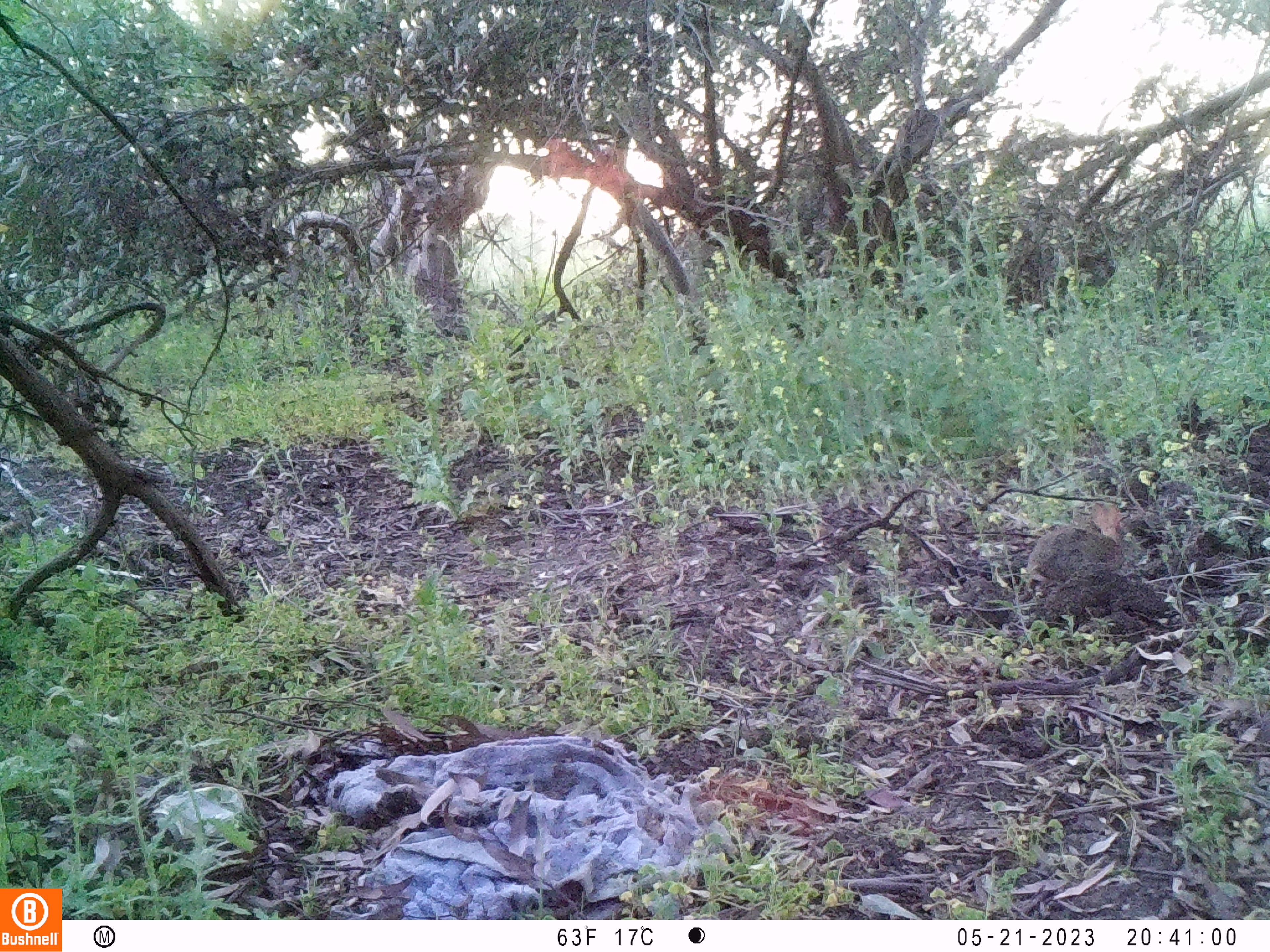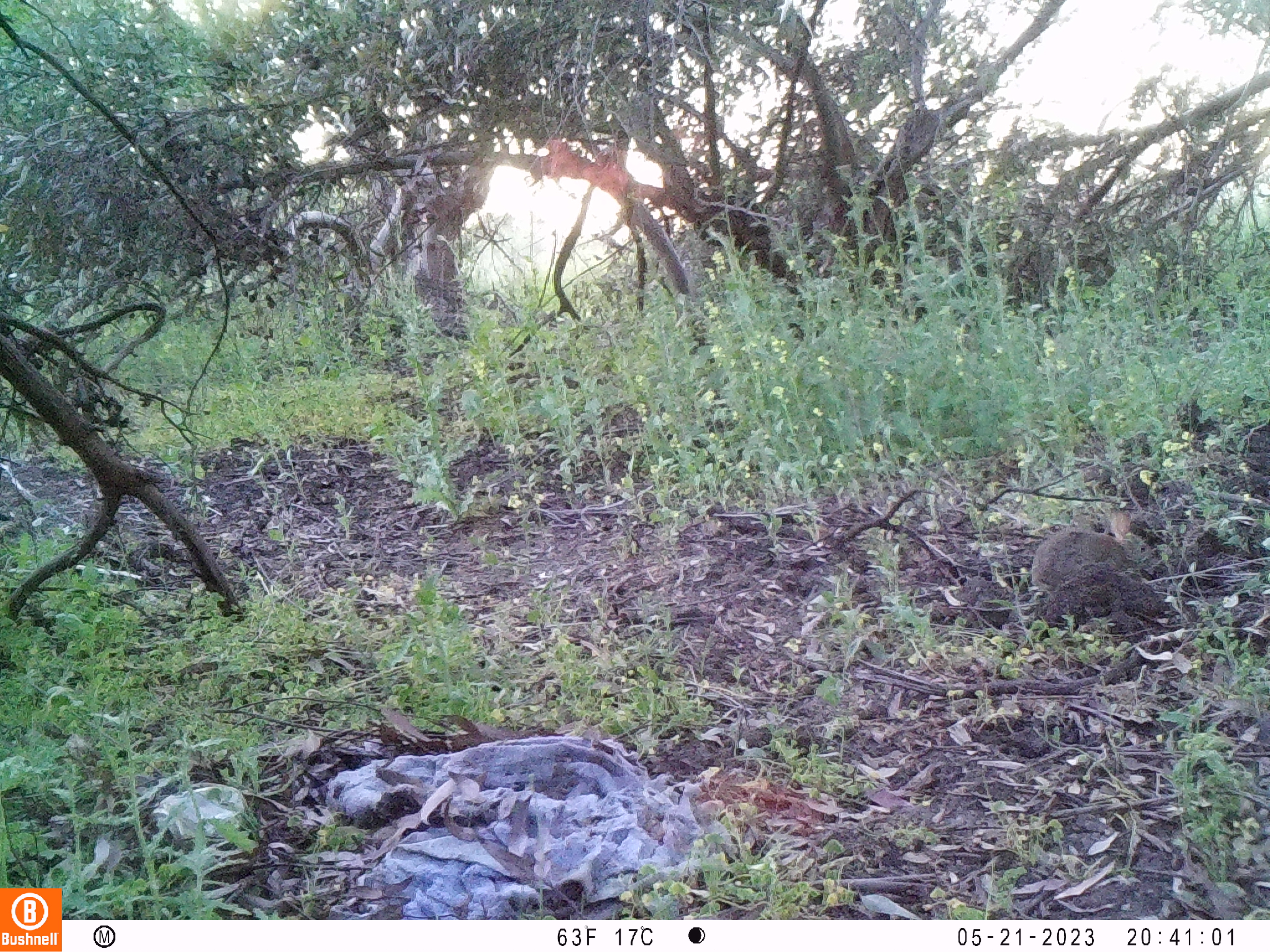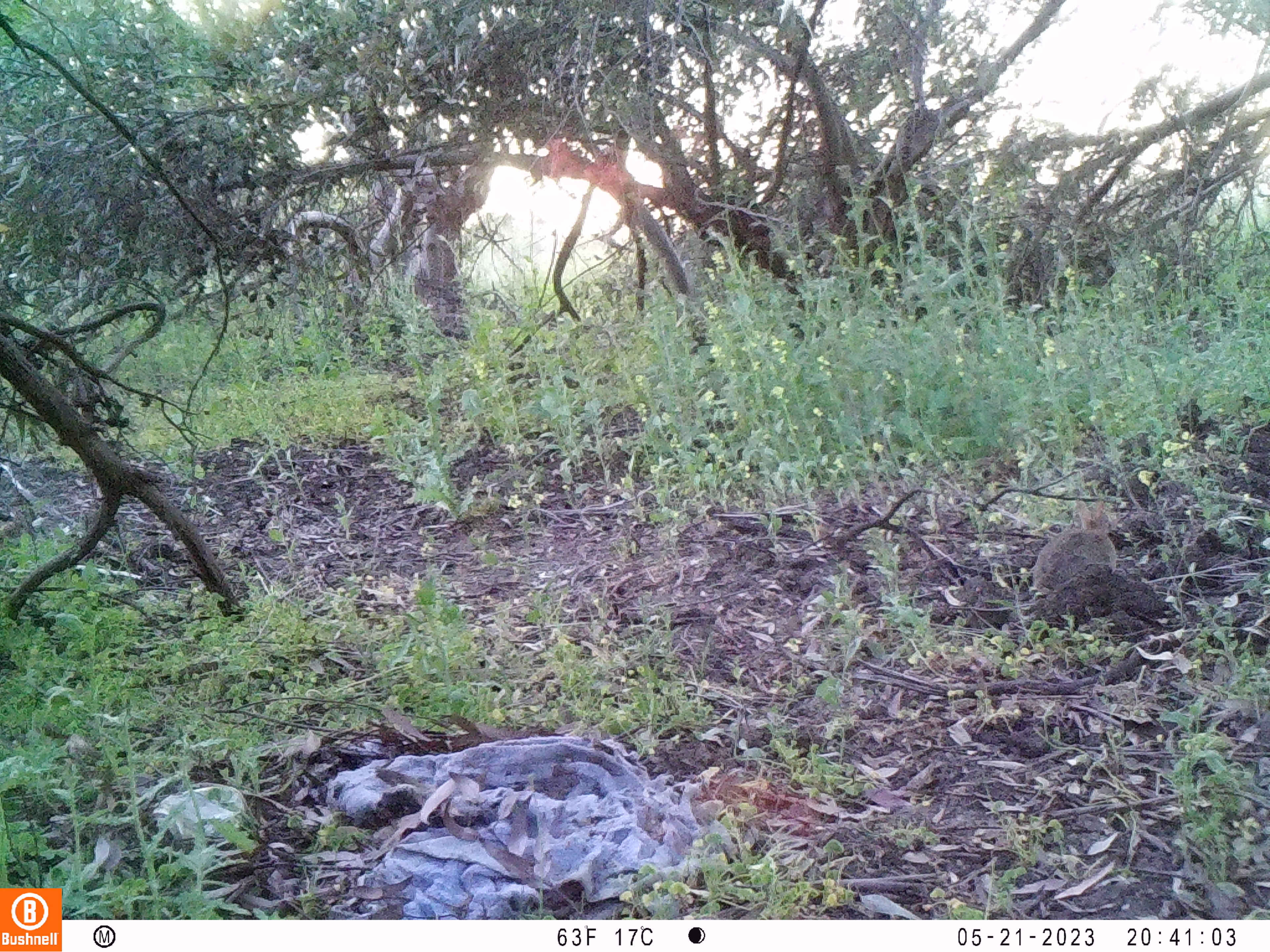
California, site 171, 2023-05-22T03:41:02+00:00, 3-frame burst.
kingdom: Animalia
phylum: Chordata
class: Mammalia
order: Lagomorpha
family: Leporidae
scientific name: Leporidae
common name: rabbit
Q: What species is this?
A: Rabbit (Leporidae).